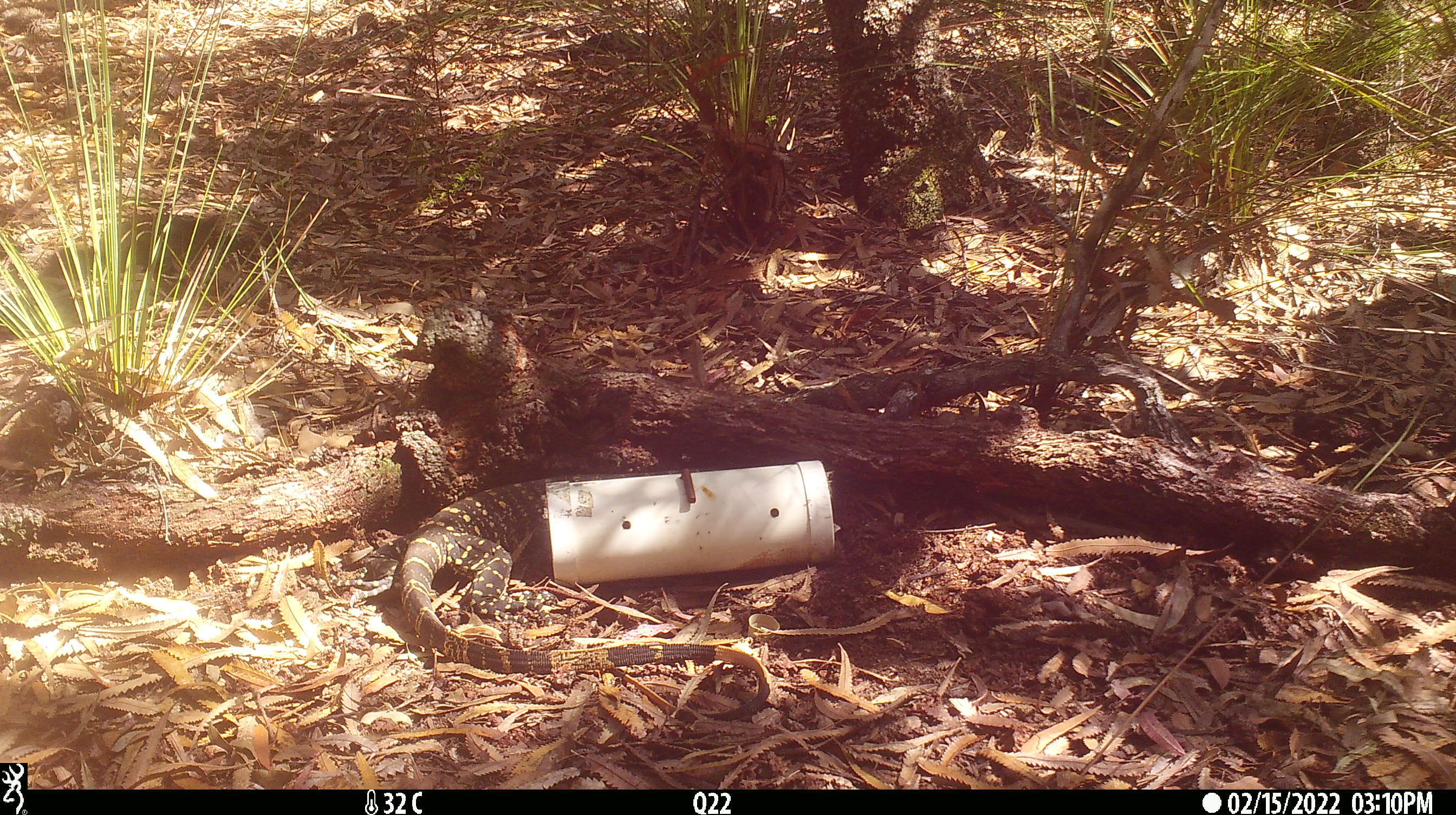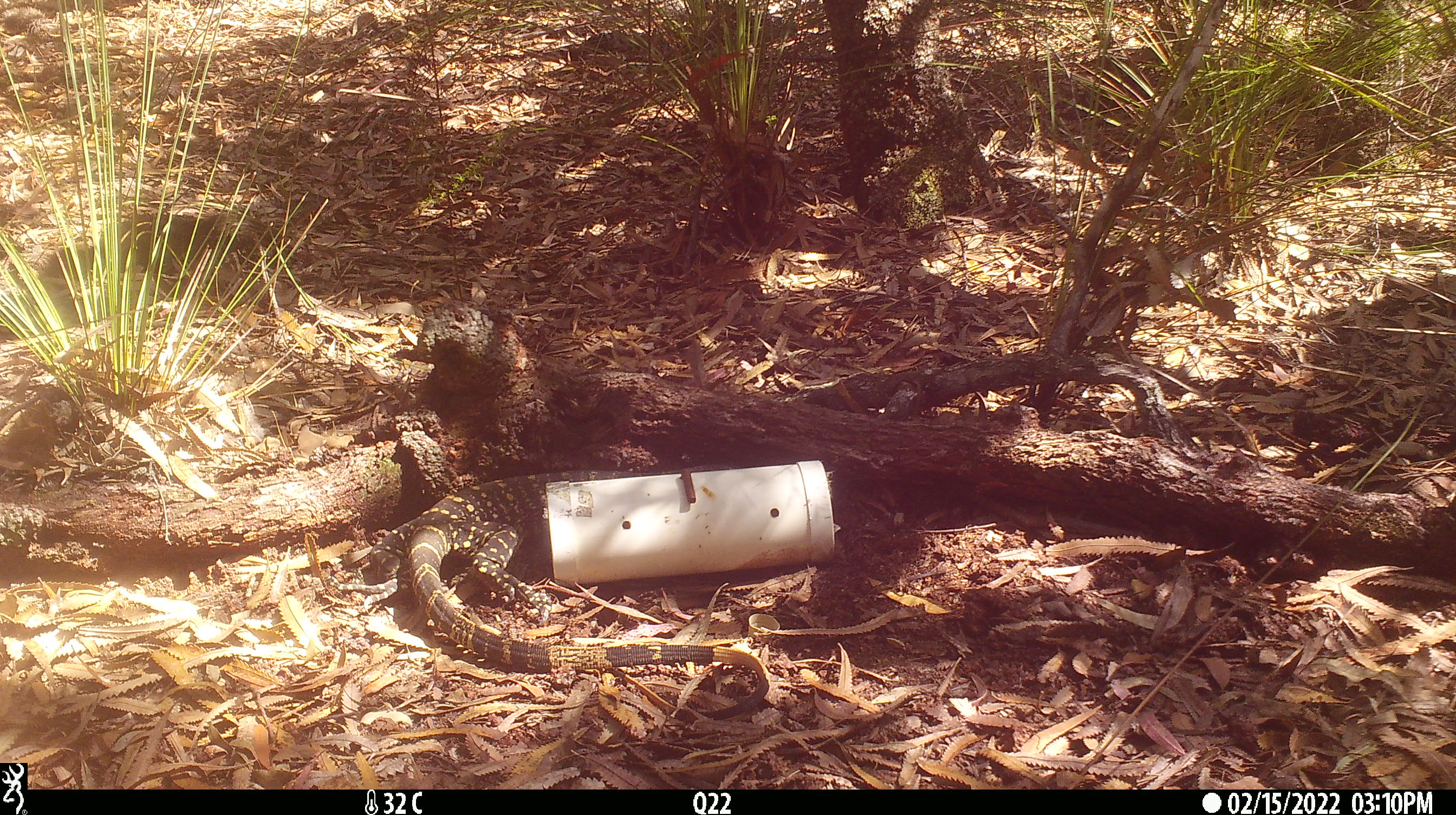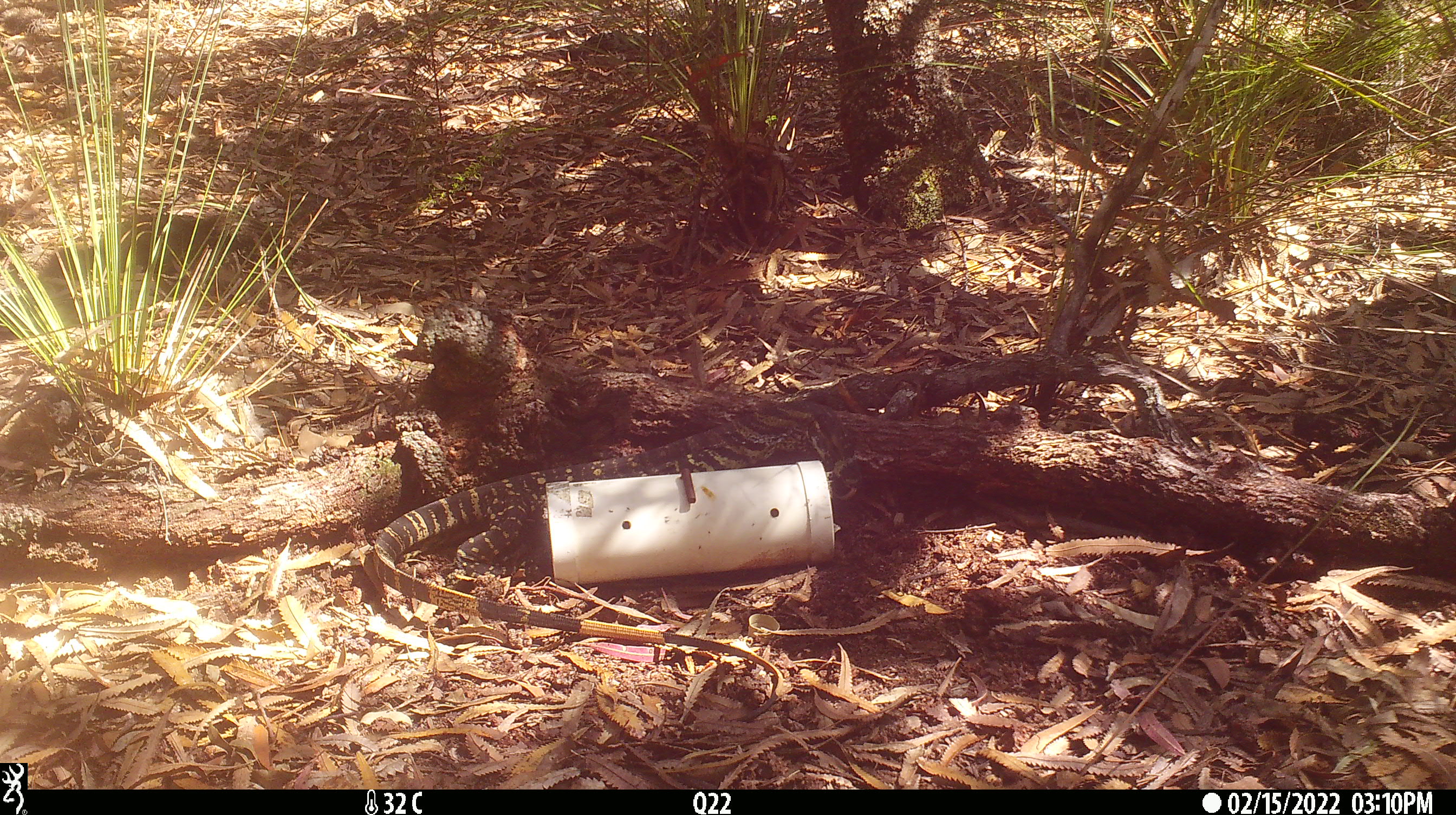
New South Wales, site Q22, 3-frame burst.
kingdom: Animalia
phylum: Chordata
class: Reptilia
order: Squamata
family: Varanidae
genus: Varanus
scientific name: Varanus varius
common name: lace monitor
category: goanna